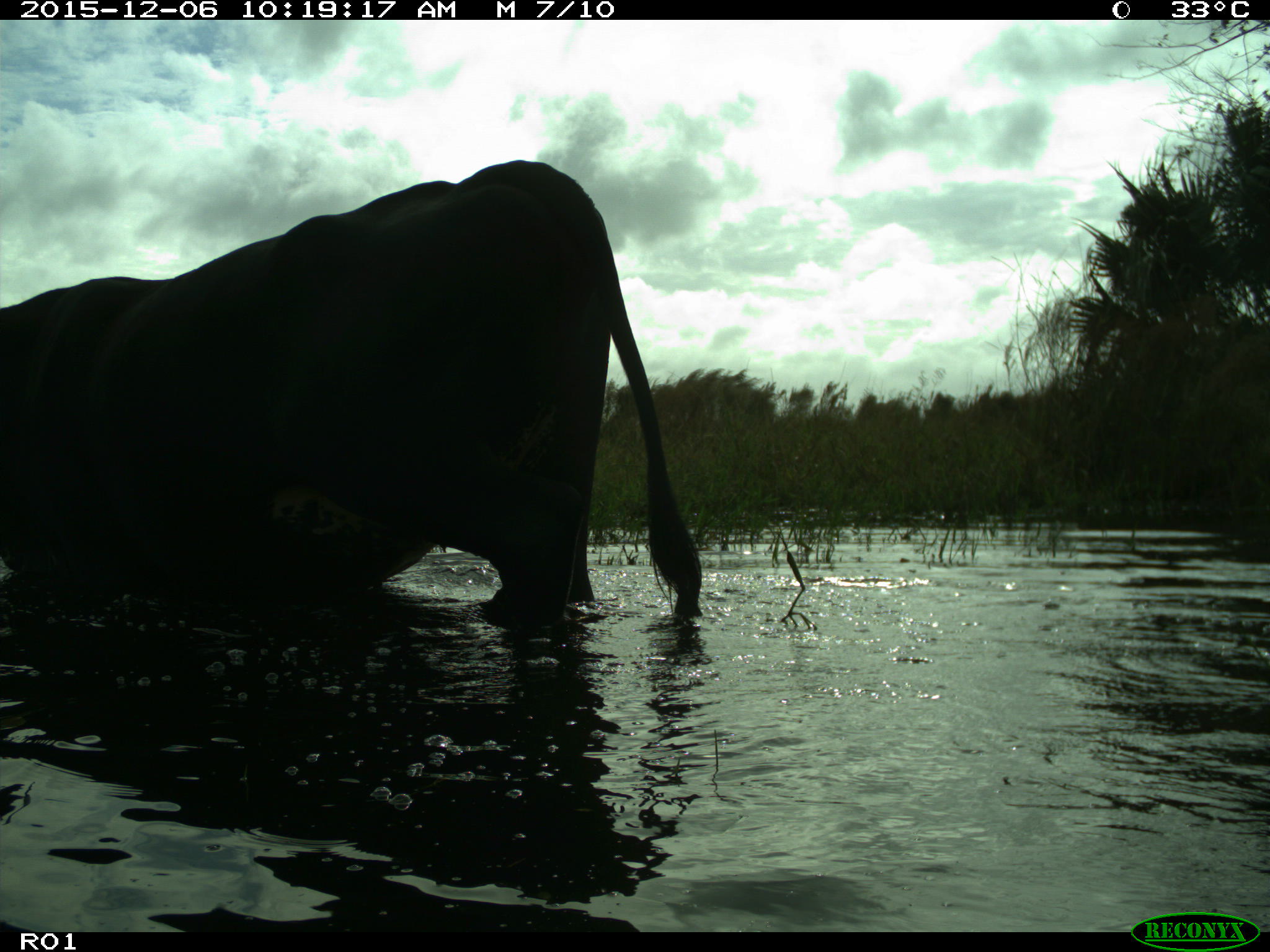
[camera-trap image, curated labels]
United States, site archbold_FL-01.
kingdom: Animalia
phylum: Chordata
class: Mammalia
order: Artiodactyla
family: Bovidae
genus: Bos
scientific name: Bos taurus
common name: domestic cow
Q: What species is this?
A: Bos taurus (domestic cow).